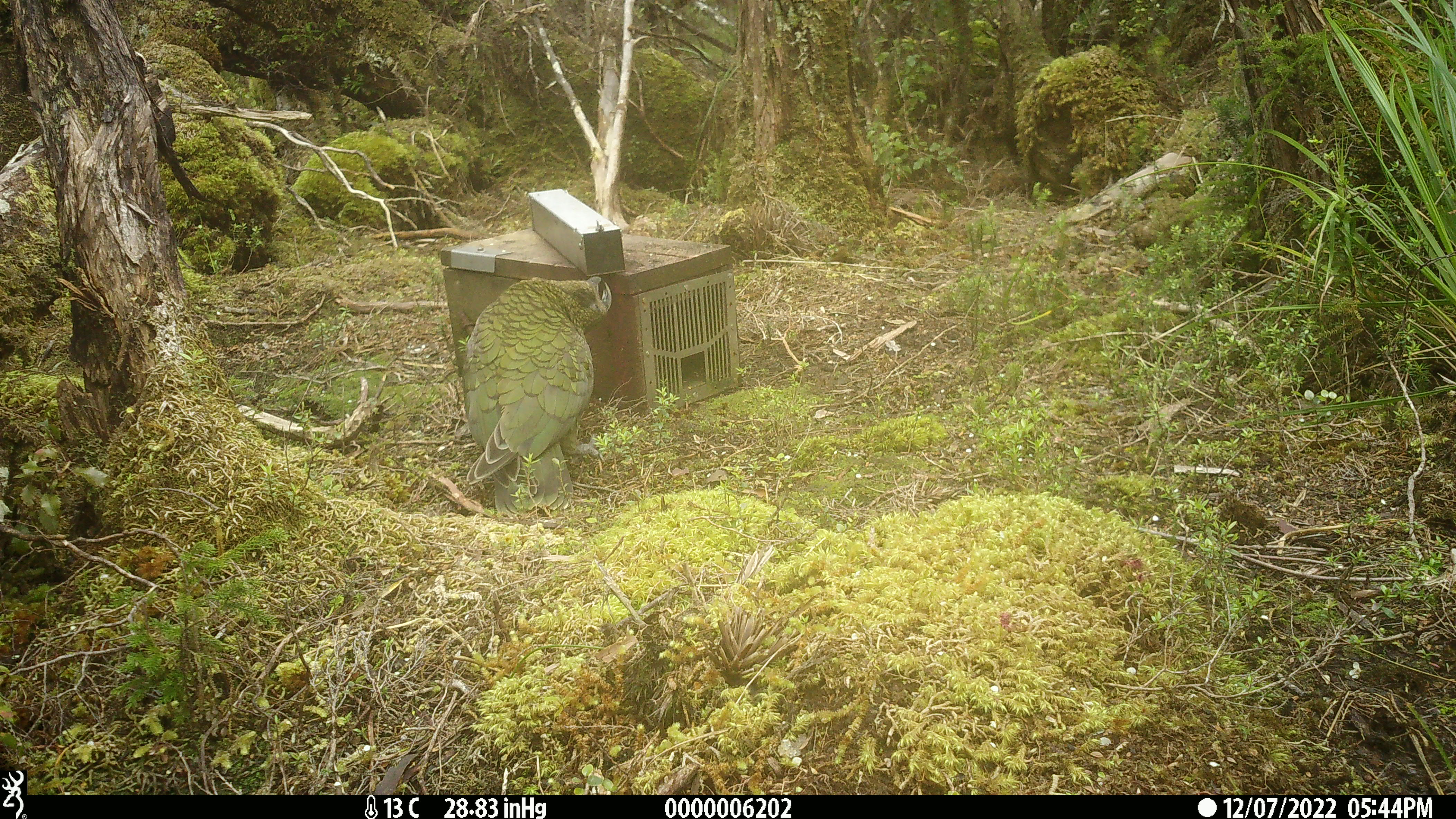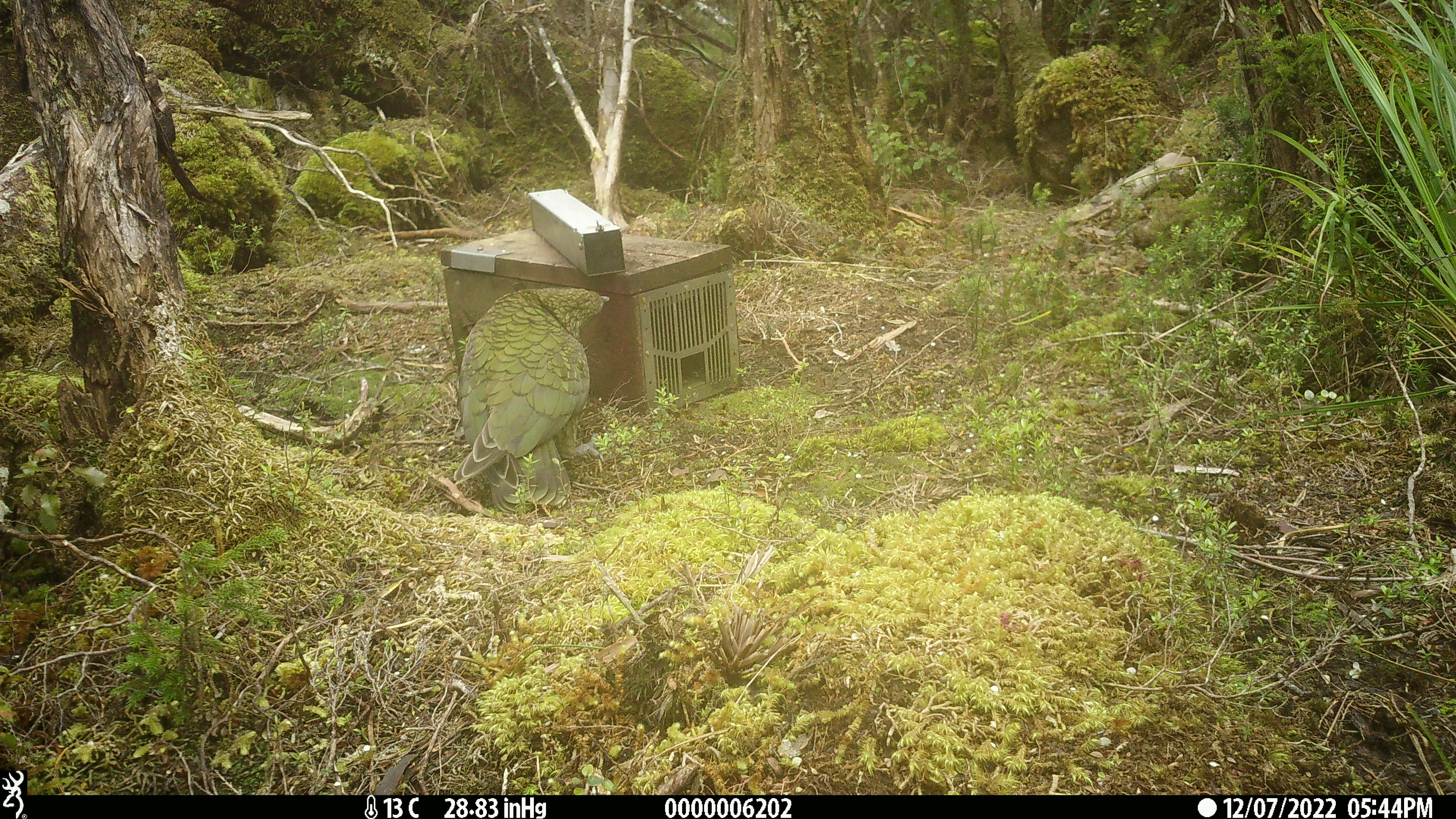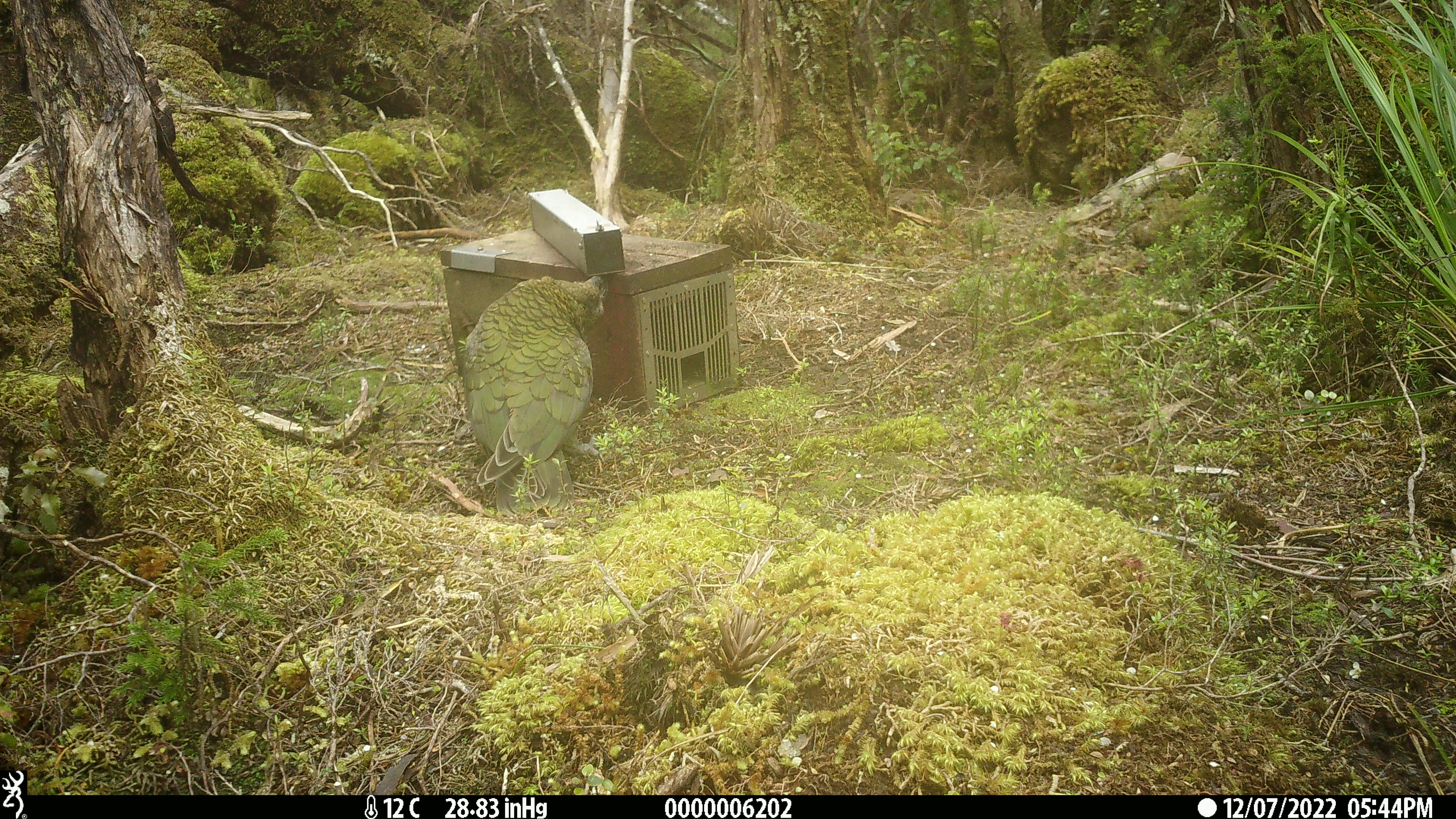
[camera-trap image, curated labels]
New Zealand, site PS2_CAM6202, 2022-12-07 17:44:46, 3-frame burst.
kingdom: Animalia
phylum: Chordata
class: Aves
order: Psittaciformes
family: Strigopidae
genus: Nestor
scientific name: Nestor notabilis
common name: kea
Kea (Nestor notabilis).